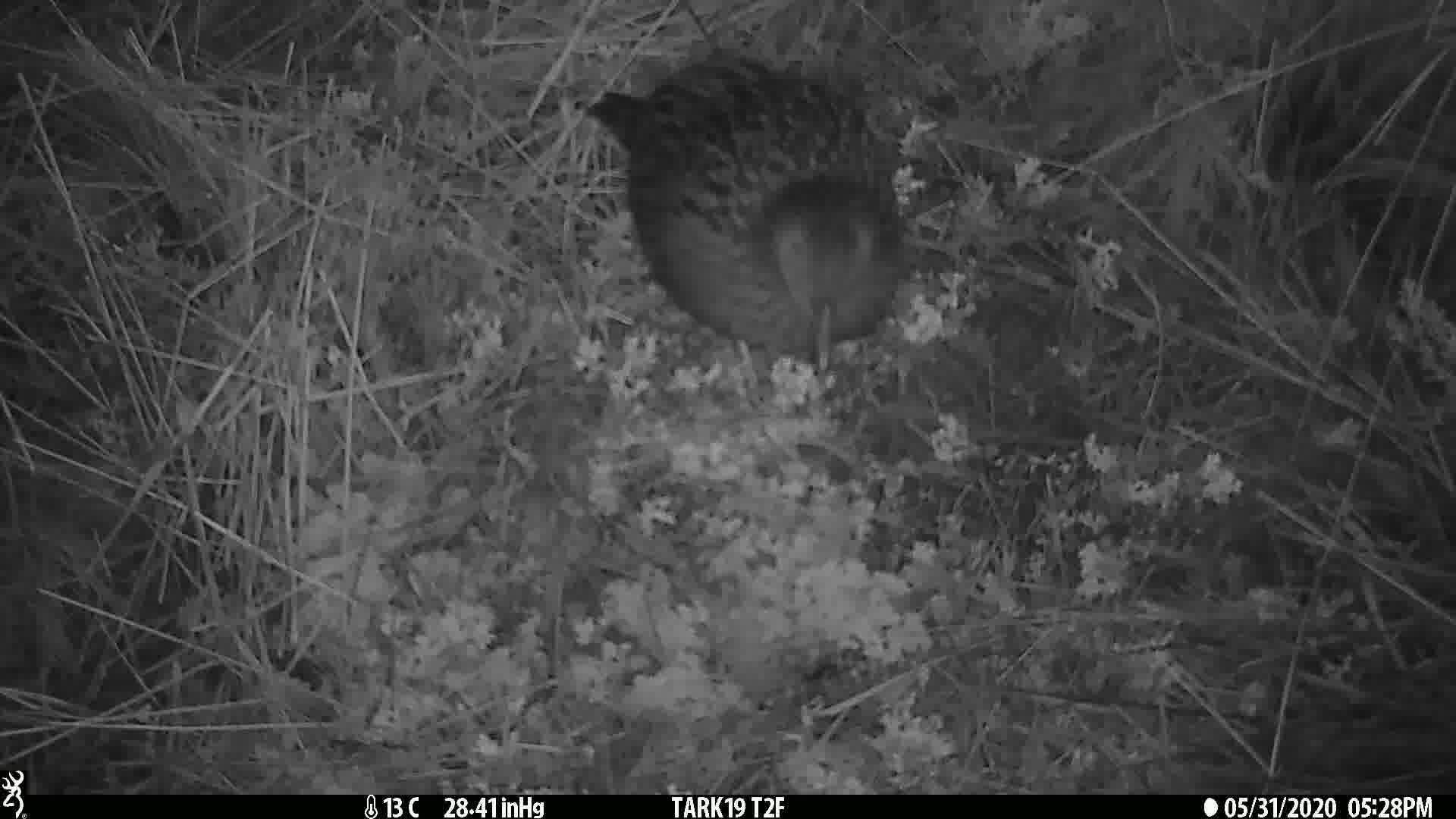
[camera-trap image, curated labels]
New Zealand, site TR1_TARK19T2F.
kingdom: Animalia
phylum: Chordata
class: Aves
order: Gruiformes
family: Rallidae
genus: Gallirallus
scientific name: Gallirallus australis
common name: weka